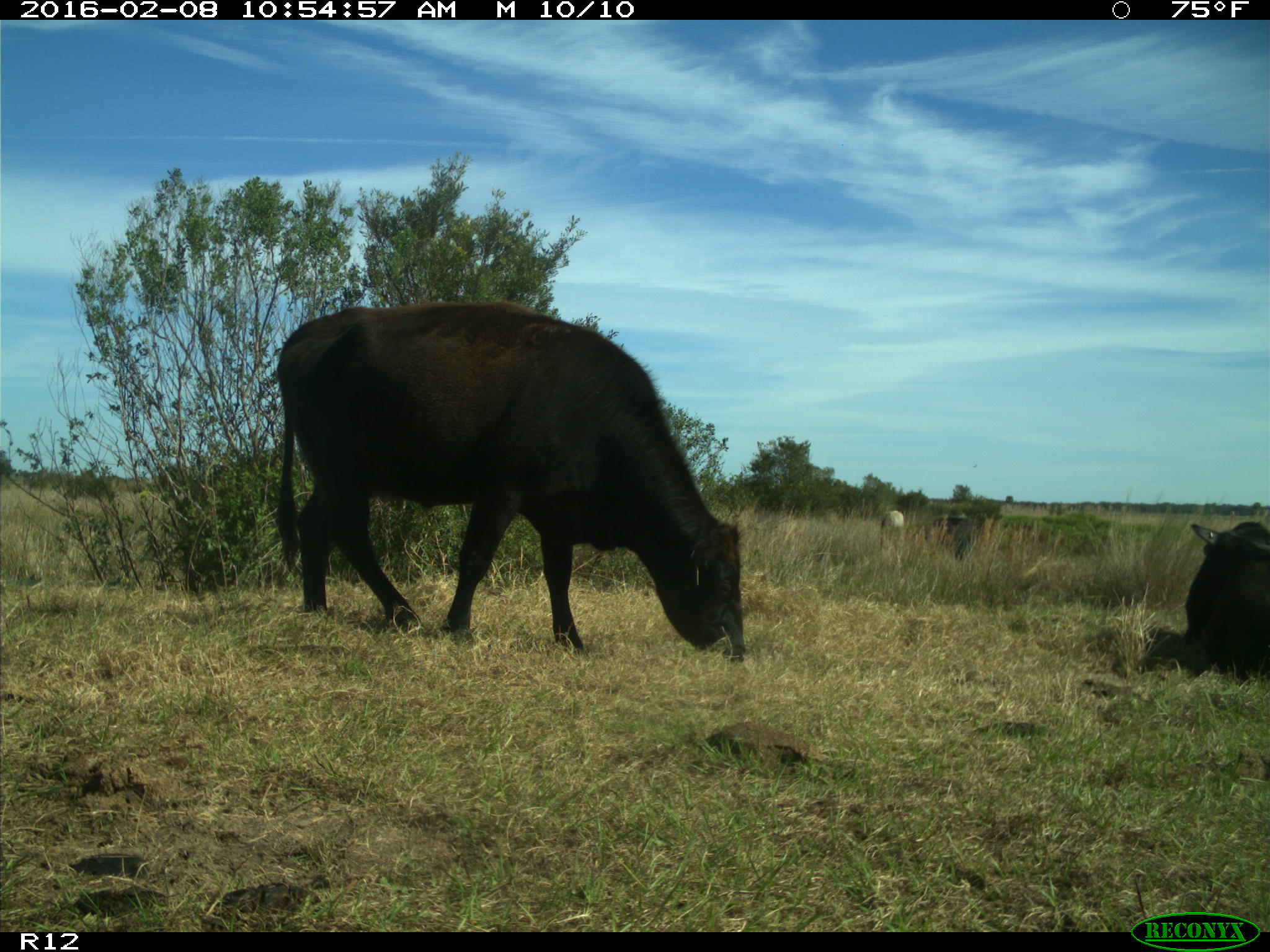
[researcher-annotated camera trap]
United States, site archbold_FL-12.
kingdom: Animalia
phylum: Chordata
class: Mammalia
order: Artiodactyla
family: Bovidae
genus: Bos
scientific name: Bos taurus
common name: domestic cow